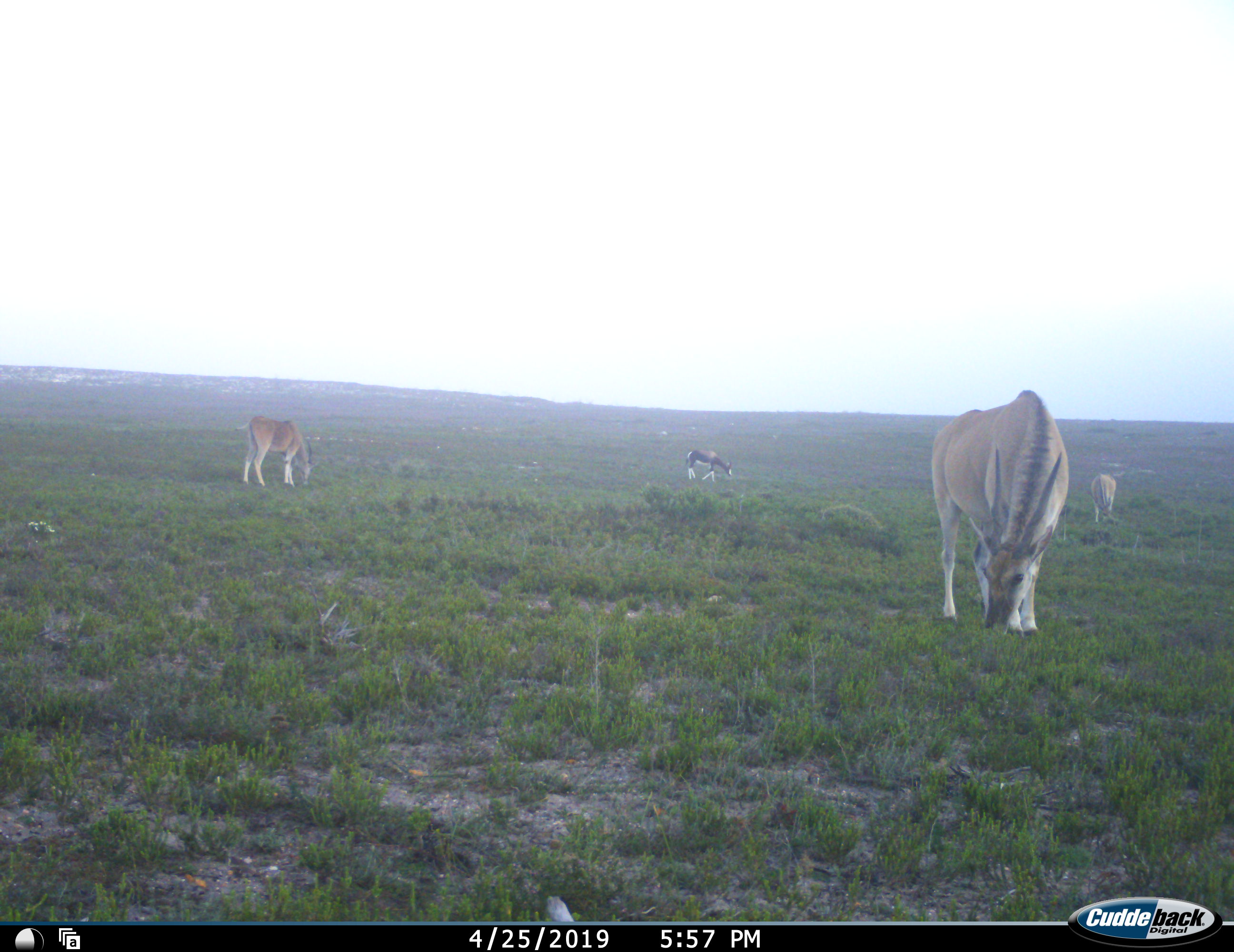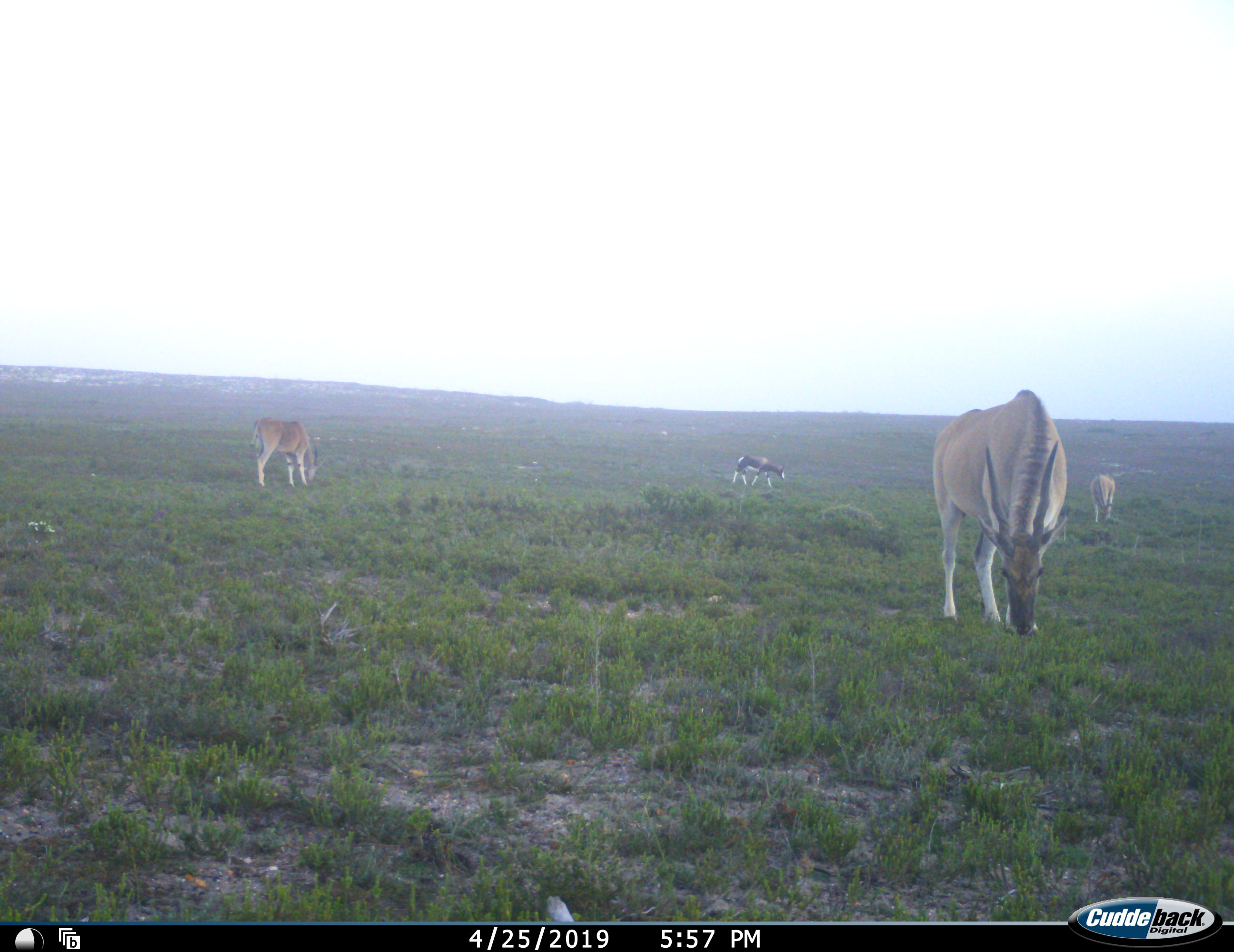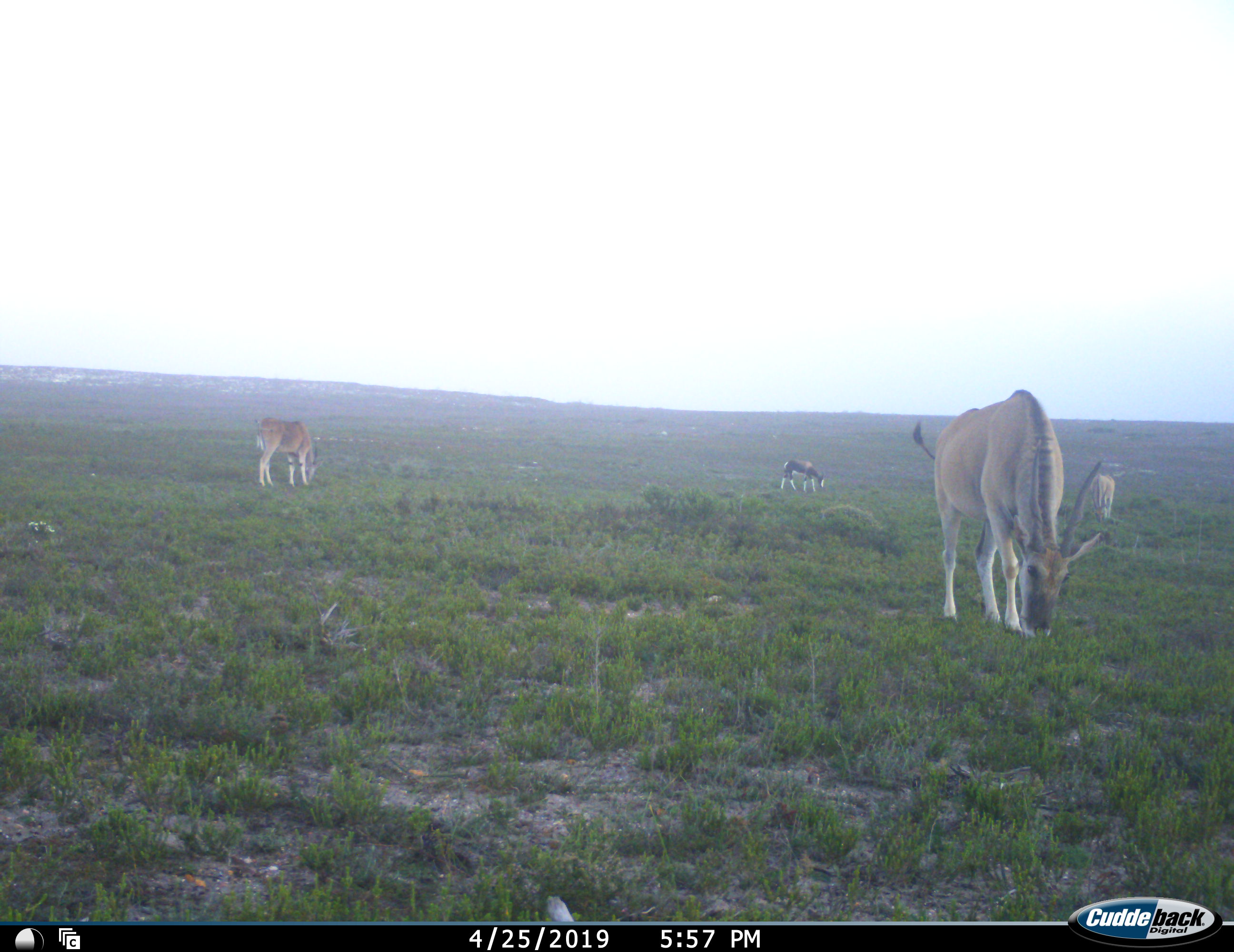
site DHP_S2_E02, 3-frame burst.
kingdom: Animalia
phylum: Chordata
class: Mammalia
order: Artiodactyla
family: Bovidae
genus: Damaliscus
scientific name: Damaliscus pygargus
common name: bontebok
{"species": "bontebok (Damaliscus pygargus)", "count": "1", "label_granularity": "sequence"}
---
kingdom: Animalia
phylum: Chordata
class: Mammalia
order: Artiodactyla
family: Bovidae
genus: Tragelaphus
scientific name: Tragelaphus oryx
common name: eland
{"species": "eland (Tragelaphus oryx)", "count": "3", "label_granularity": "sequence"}